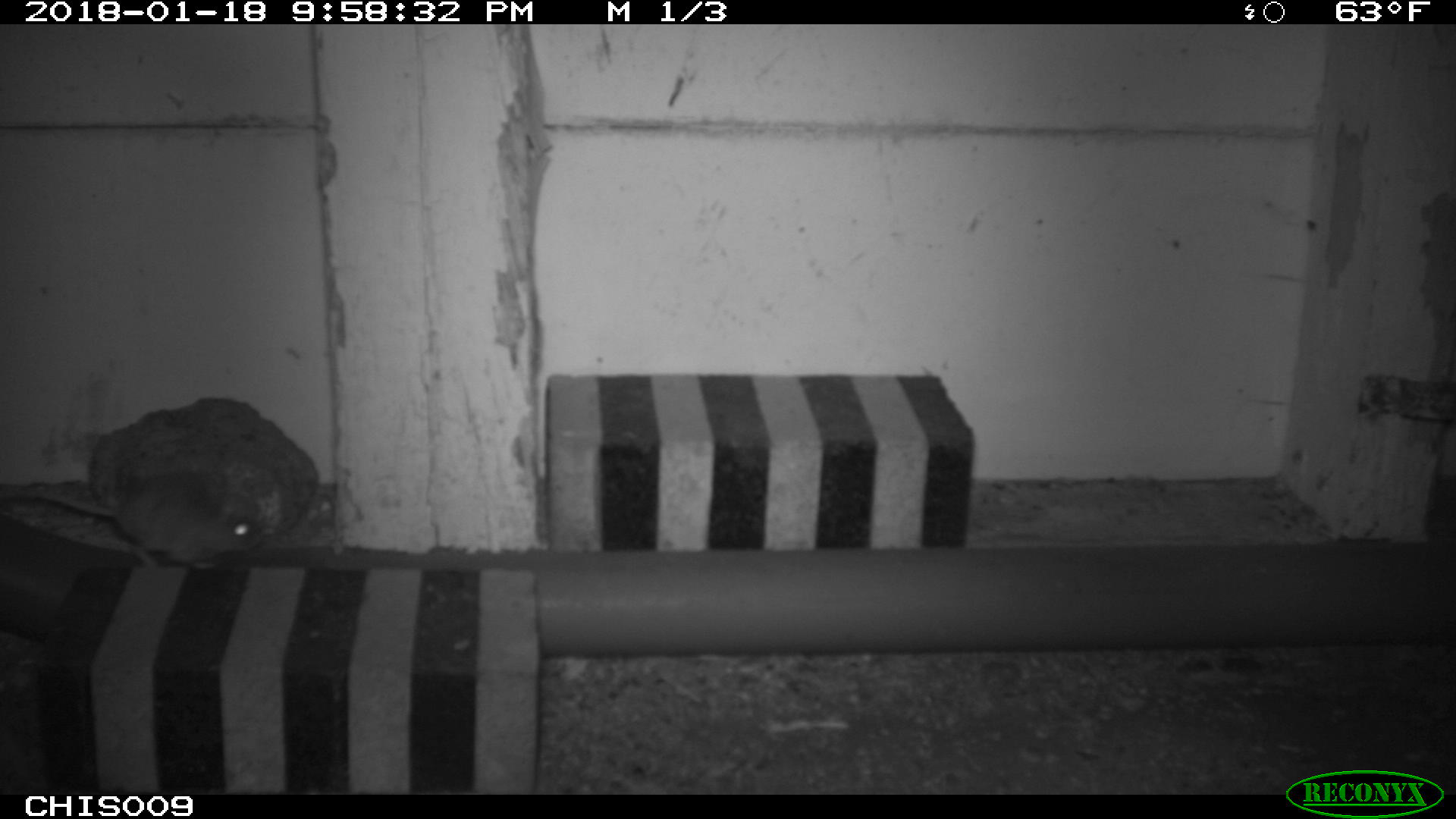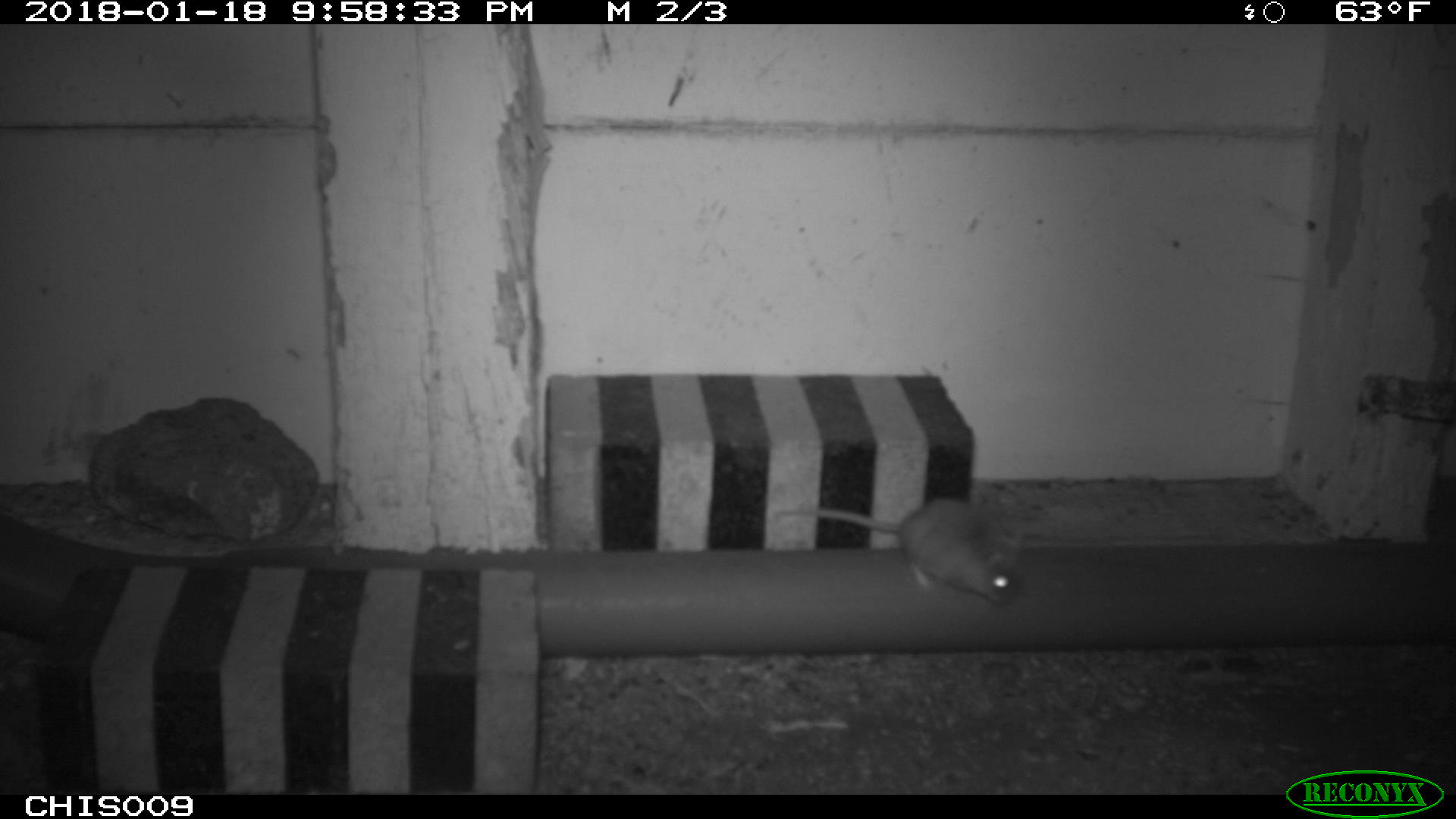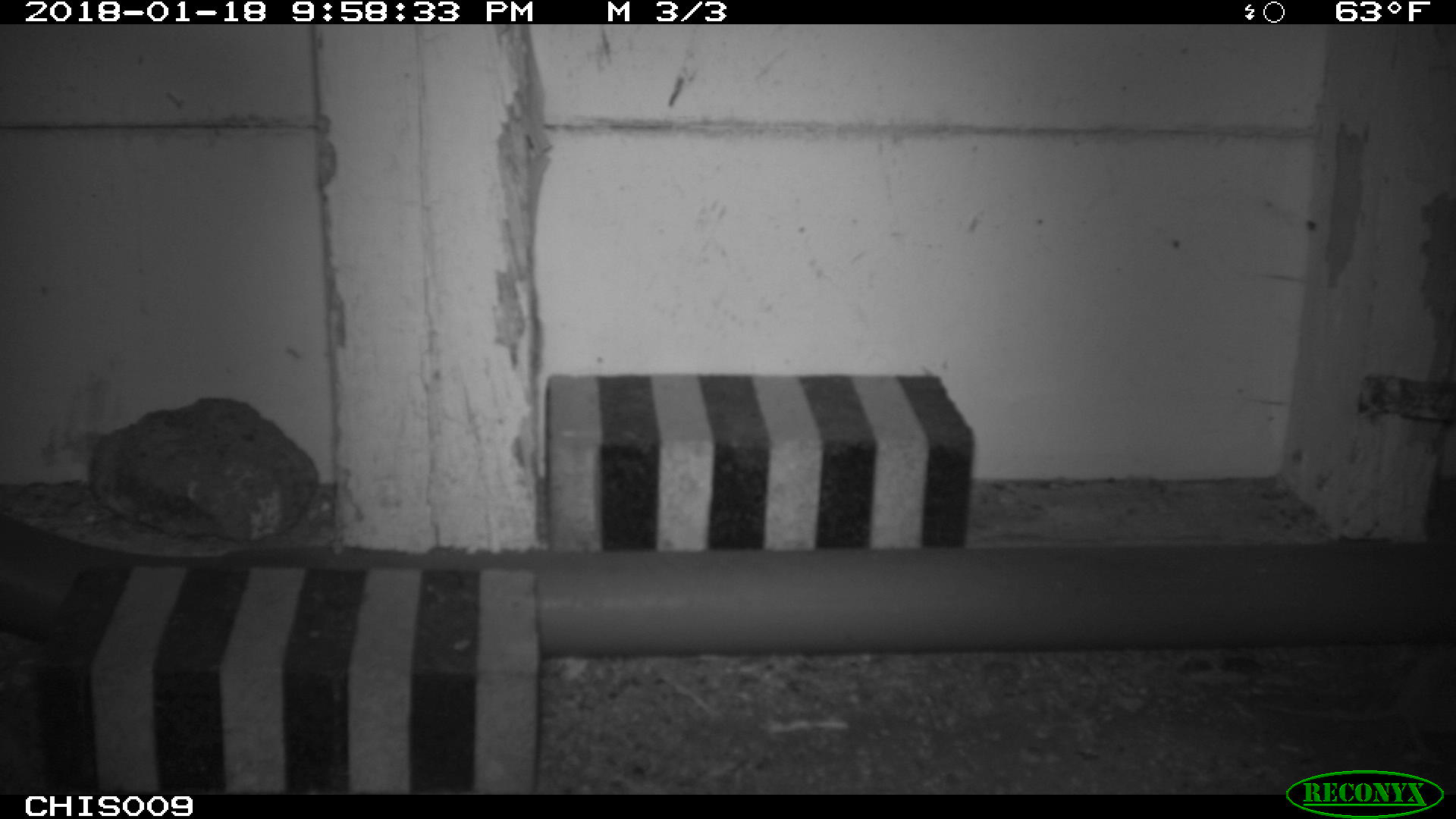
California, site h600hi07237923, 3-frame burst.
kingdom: Animalia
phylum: Chordata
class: Mammalia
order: Rodentia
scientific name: Rodentia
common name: rodent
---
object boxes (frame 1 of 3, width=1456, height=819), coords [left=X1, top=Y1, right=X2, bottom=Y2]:
rodent: [left=2, top=478, right=259, bottom=573]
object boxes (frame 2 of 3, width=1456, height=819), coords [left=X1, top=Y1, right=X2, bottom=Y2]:
rodent: [left=778, top=499, right=1023, bottom=605]